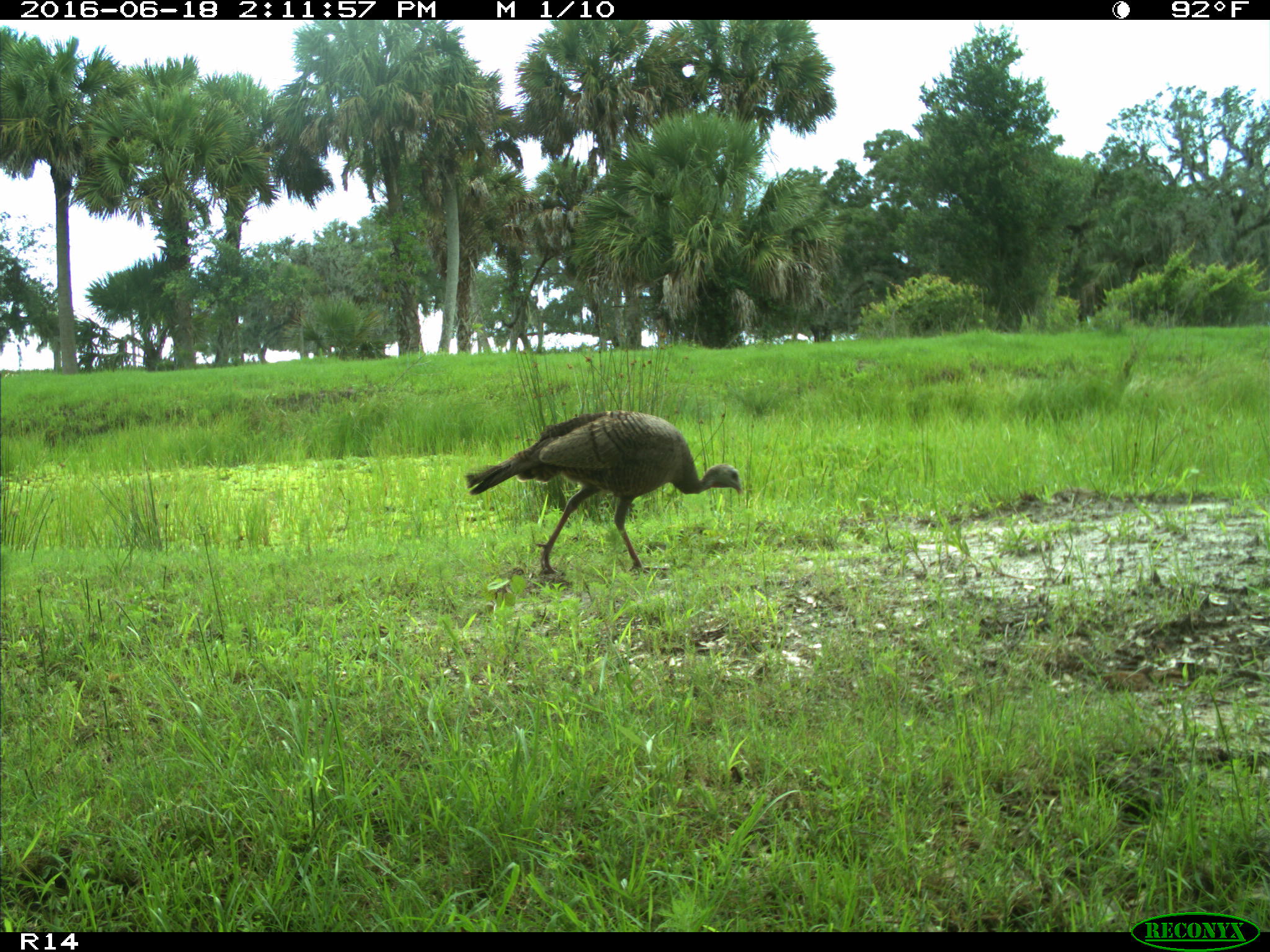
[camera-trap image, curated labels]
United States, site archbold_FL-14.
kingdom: Animalia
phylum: Chordata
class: Aves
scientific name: Aves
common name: birds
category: unidentified bird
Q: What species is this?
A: Unidentified bird (birds) (Aves).